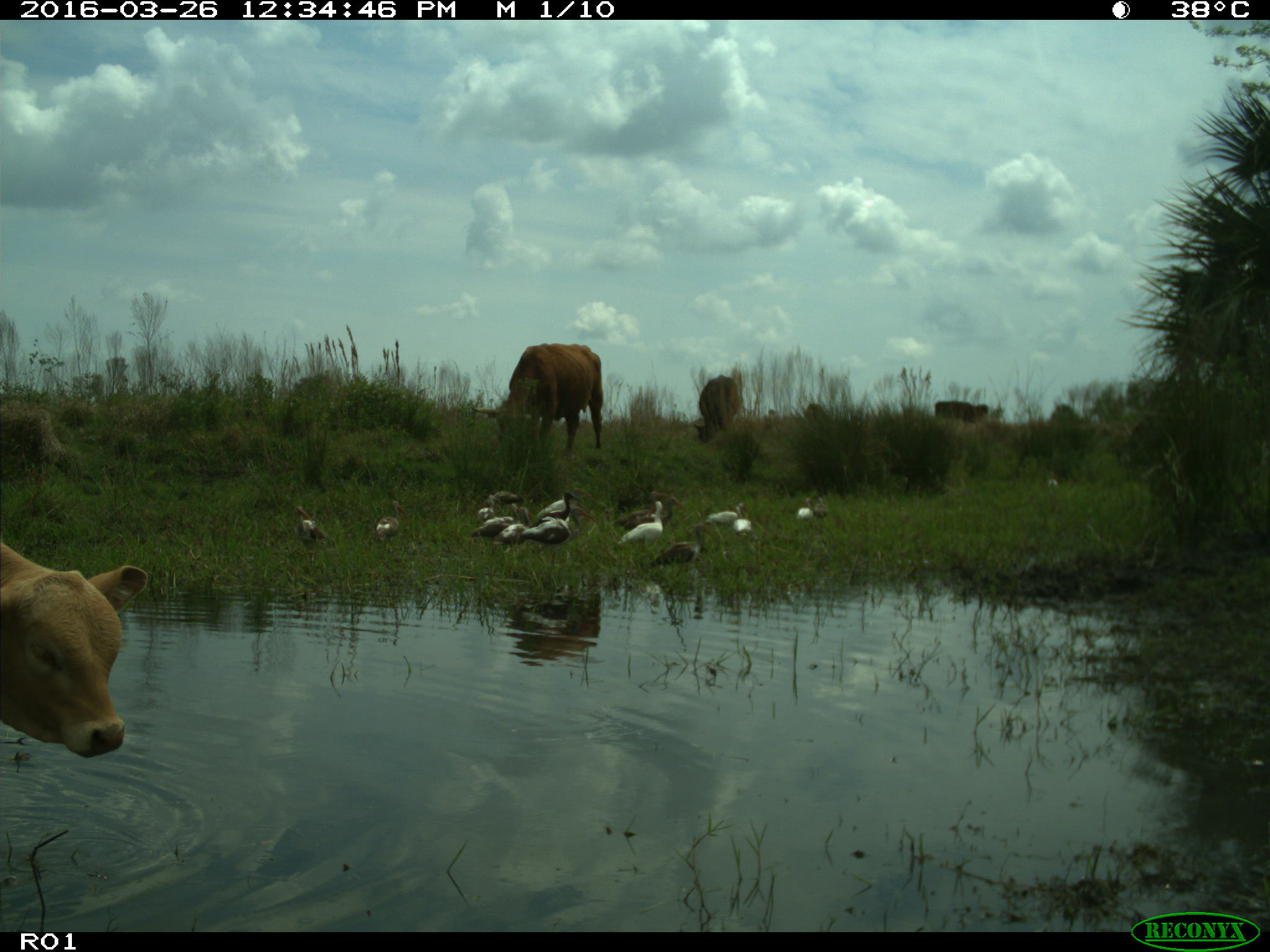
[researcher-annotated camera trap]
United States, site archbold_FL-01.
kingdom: Animalia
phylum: Chordata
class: Mammalia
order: Artiodactyla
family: Bovidae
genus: Bos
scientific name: Bos taurus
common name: domestic cow